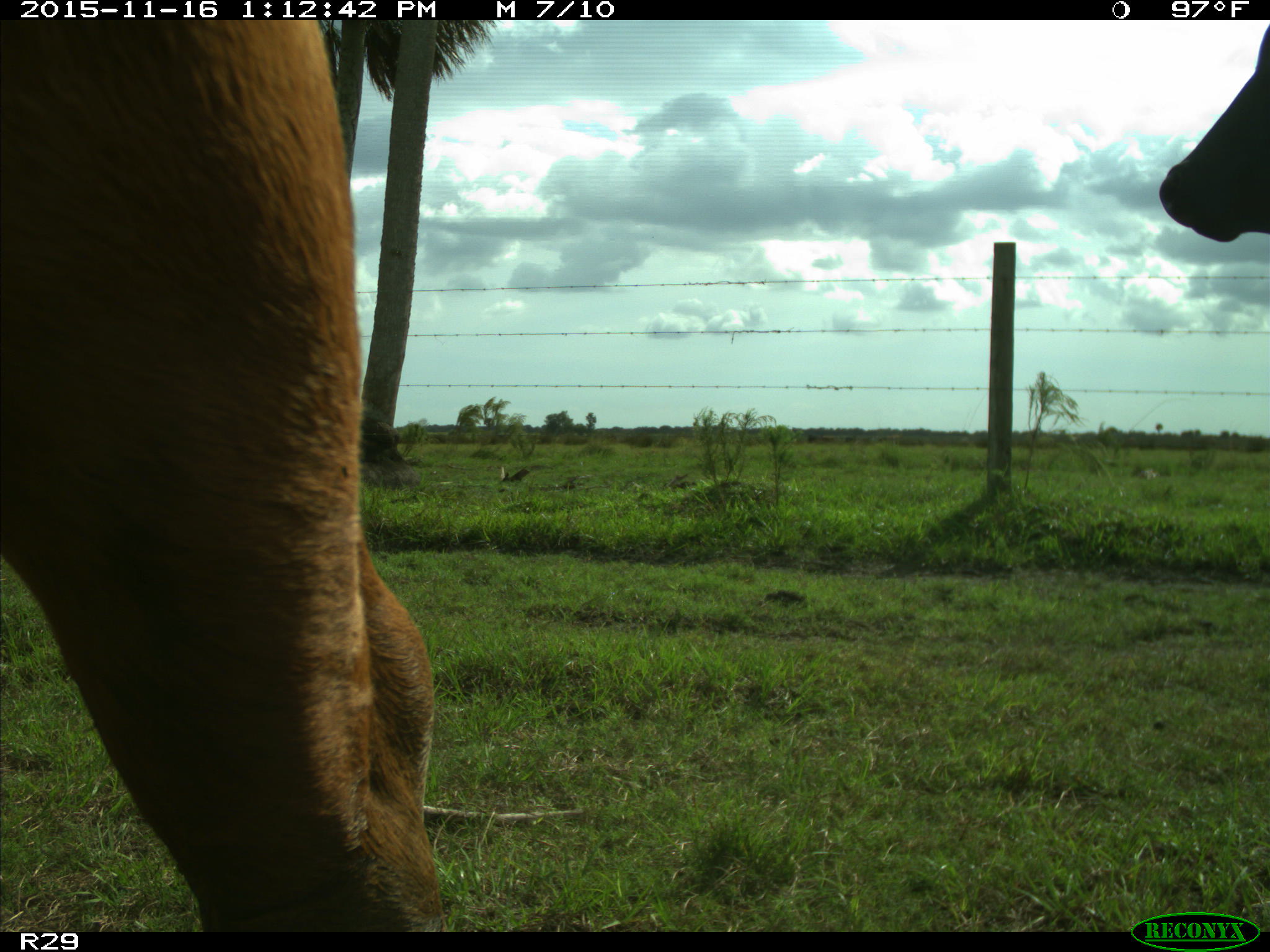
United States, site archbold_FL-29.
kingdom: Animalia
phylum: Chordata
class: Mammalia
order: Artiodactyla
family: Bovidae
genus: Bos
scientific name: Bos taurus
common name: domestic cow